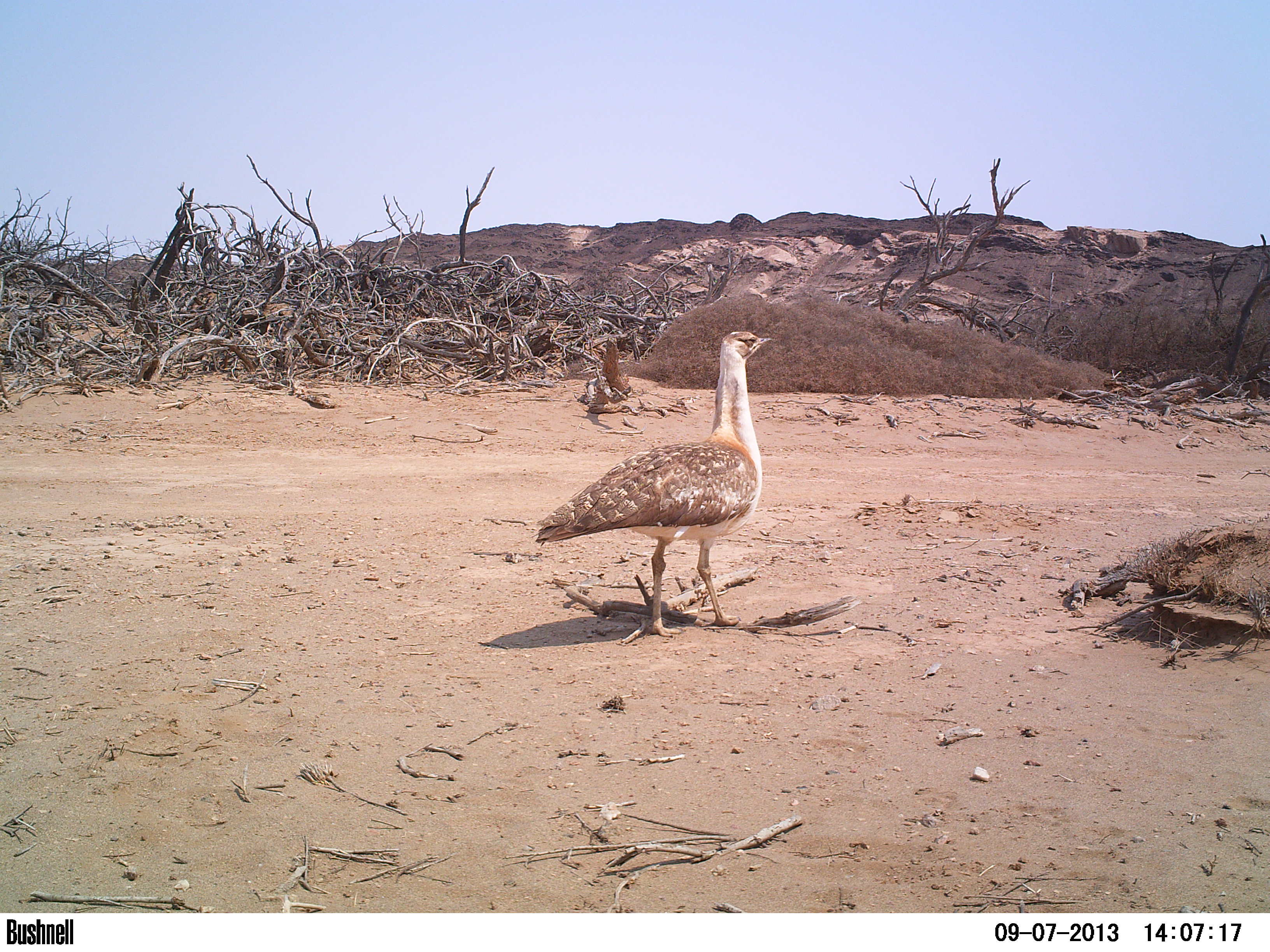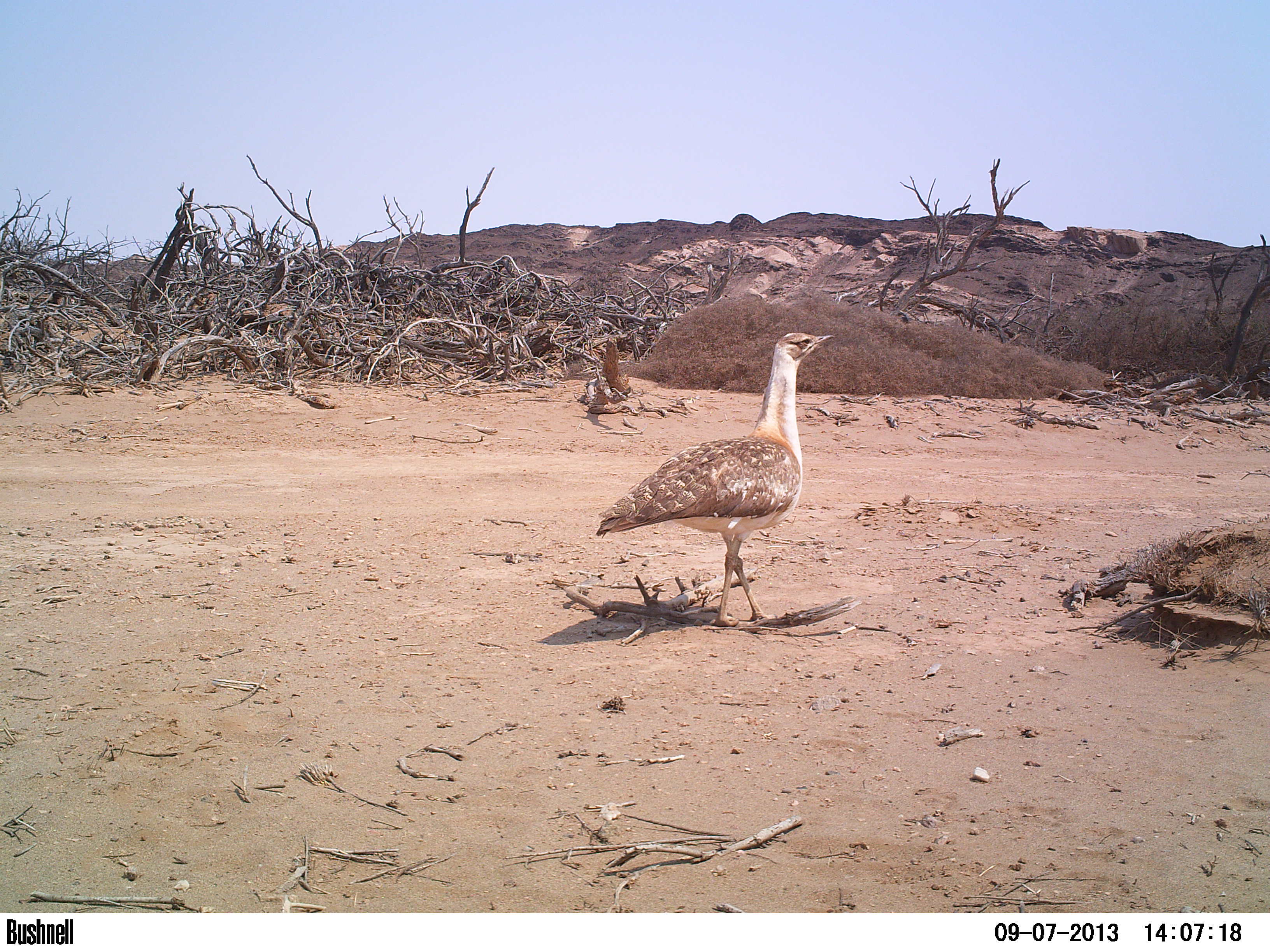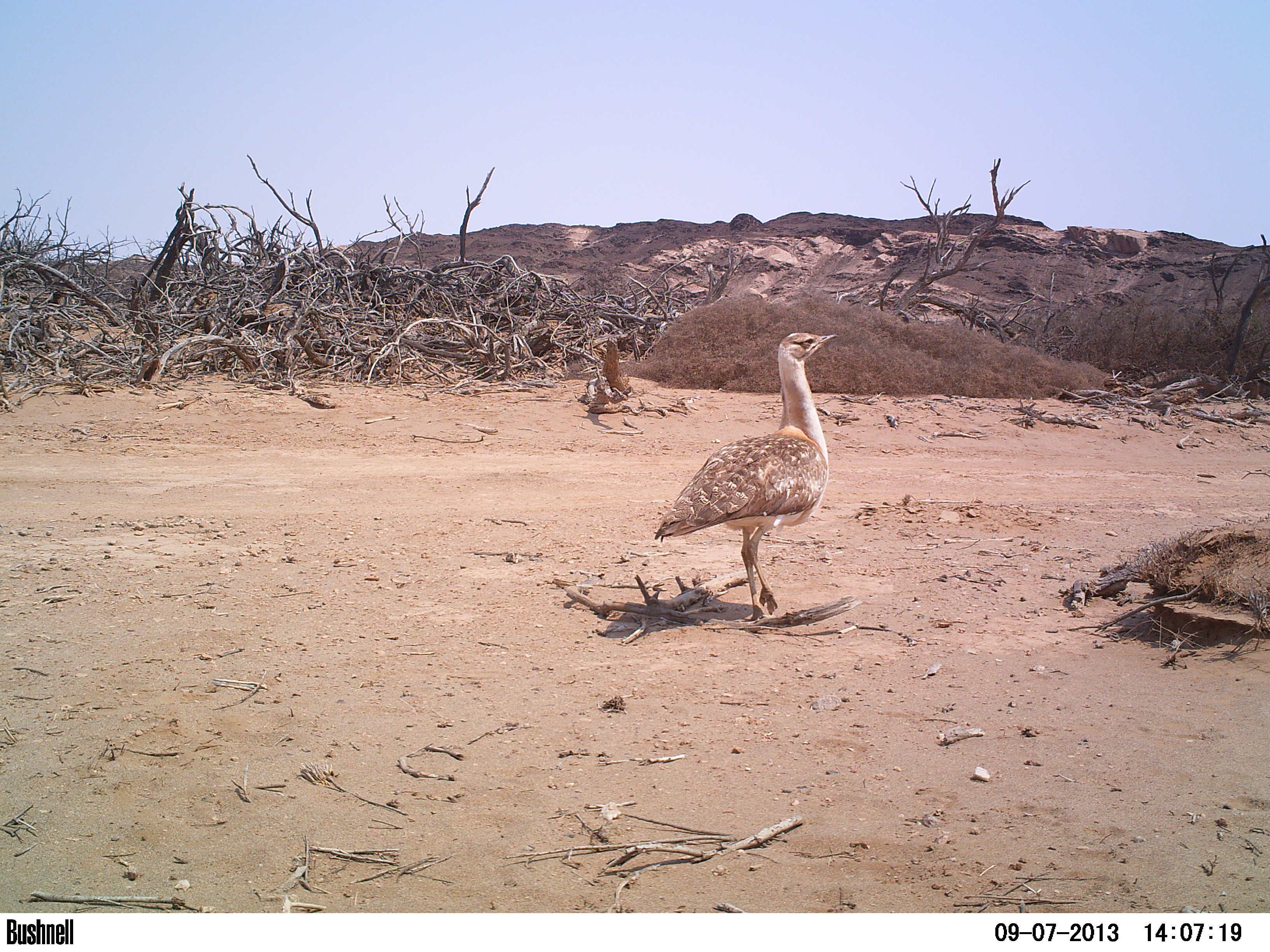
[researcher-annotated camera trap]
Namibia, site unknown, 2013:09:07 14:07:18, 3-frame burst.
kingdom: Animalia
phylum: Chordata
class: Aves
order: Otidiformes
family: Otididae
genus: Neotis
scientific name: Neotis ludwigii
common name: ludwig's bustard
Neotis ludwigii (ludwig's bustard).